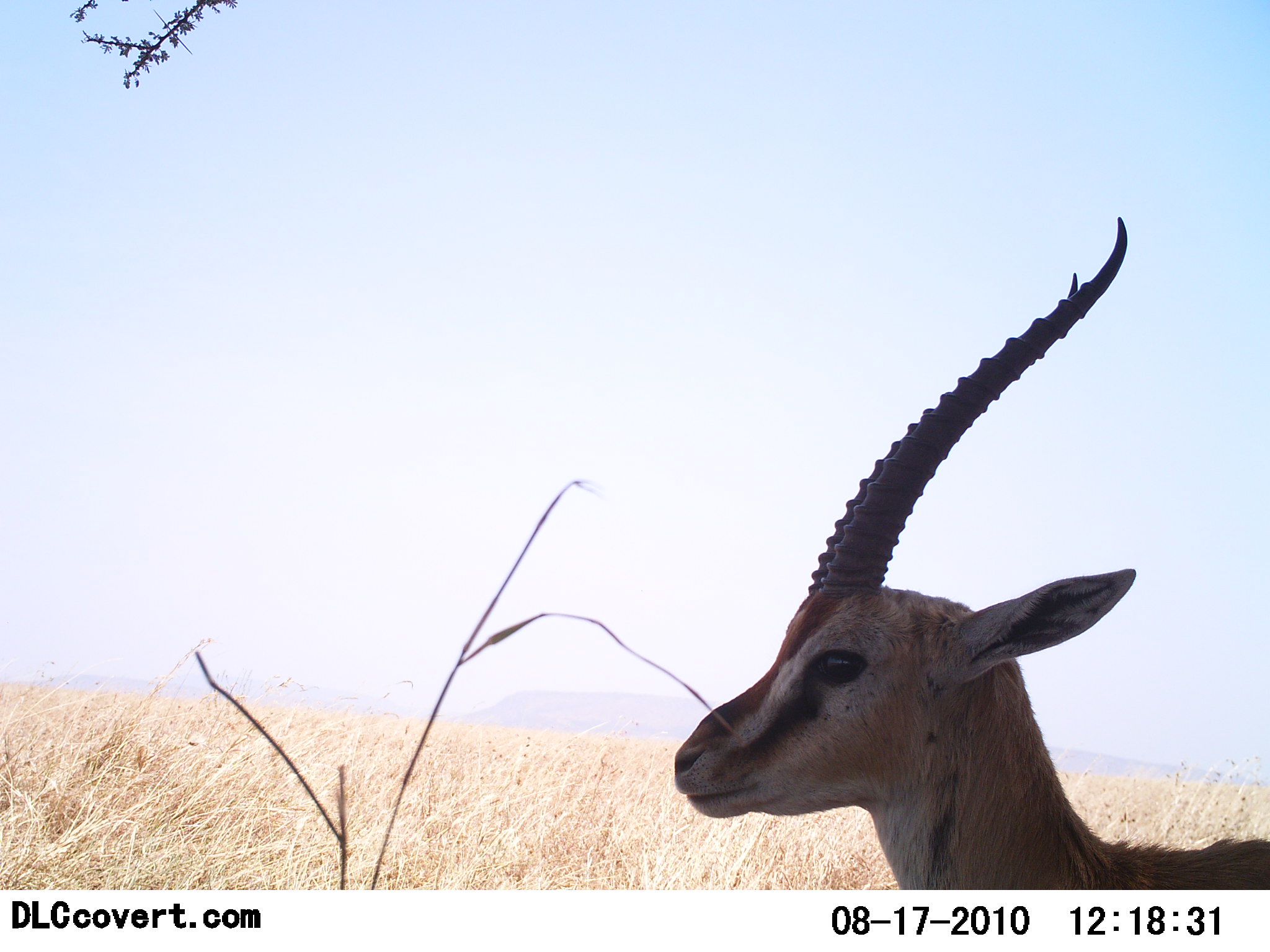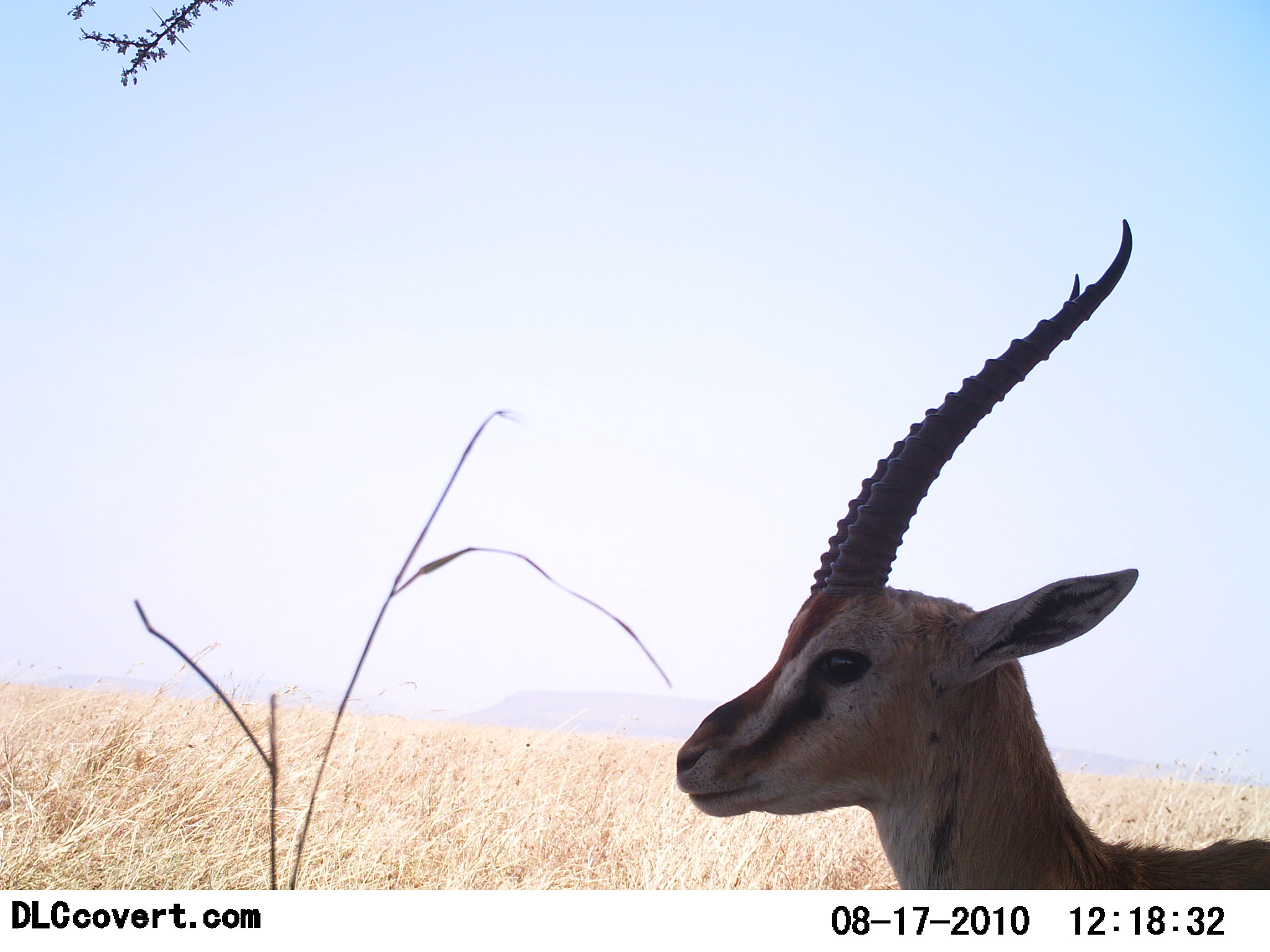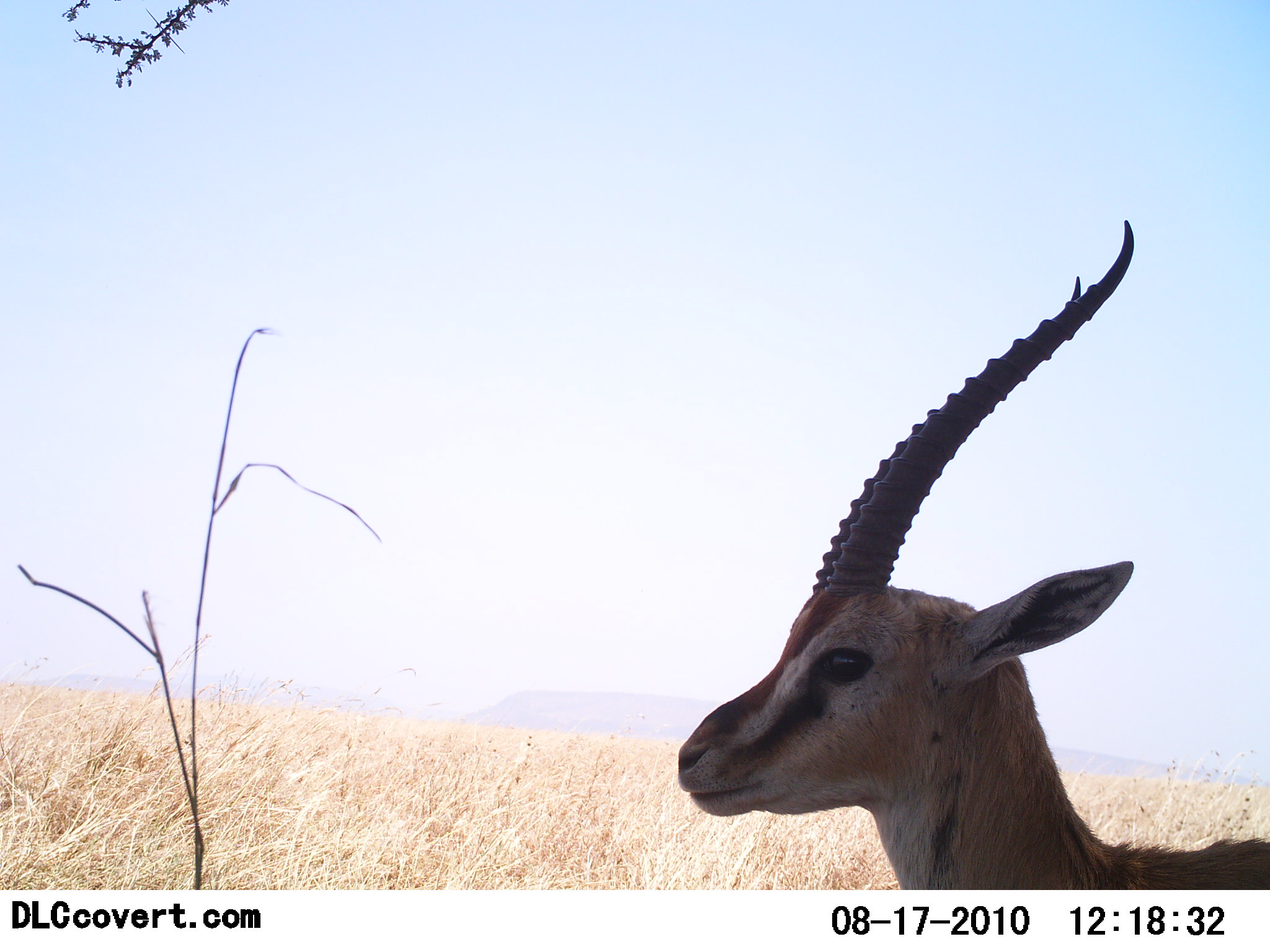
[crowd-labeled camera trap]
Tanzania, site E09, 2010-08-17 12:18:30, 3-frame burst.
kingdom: Animalia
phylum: Chordata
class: Mammalia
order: Artiodactyla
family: Bovidae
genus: Eudorcas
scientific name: Eudorcas thomsonii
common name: thomson's gazelle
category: gazellethomsons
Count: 1.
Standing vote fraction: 93%.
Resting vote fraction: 7%.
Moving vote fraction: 0%.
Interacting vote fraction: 0%.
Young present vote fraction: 0%.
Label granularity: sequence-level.